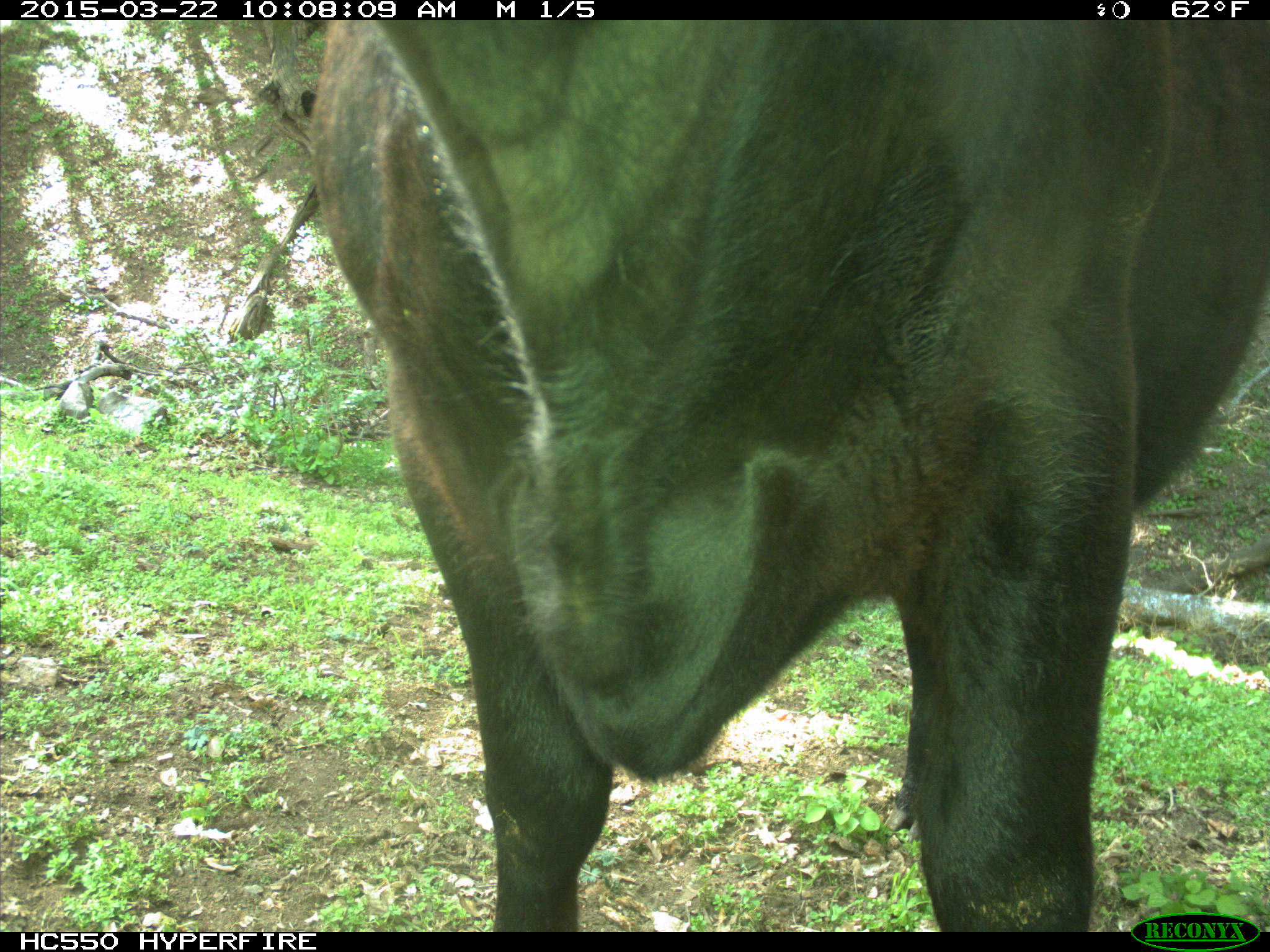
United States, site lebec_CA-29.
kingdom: Animalia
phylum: Chordata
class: Mammalia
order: Artiodactyla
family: Bovidae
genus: Bos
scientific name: Bos taurus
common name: domestic cow